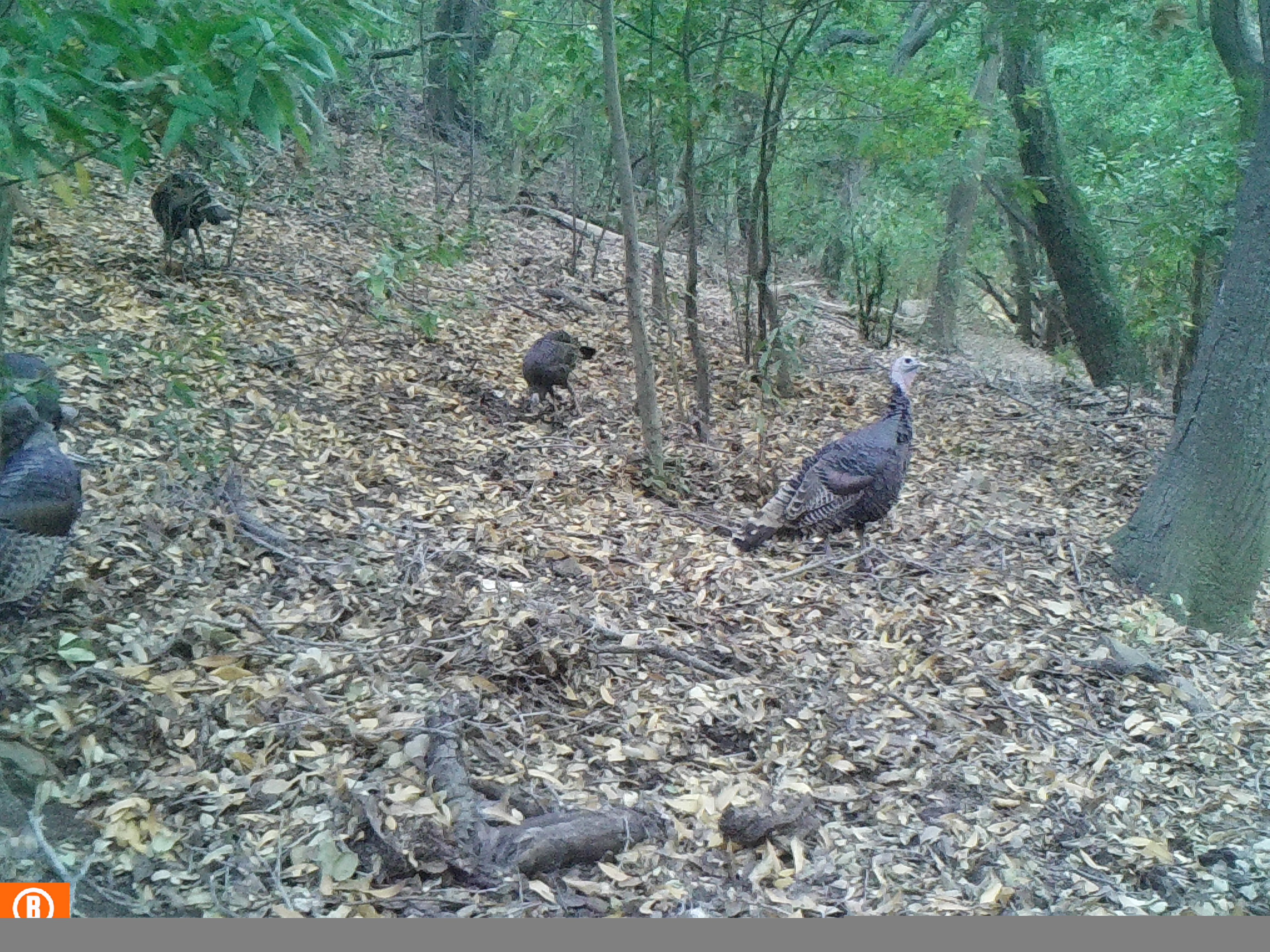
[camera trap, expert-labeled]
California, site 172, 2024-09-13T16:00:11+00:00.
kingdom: Animalia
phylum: Chordata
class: Aves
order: Galliformes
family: Phasianidae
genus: Meleagris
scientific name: Meleagris gallopavo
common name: turkey